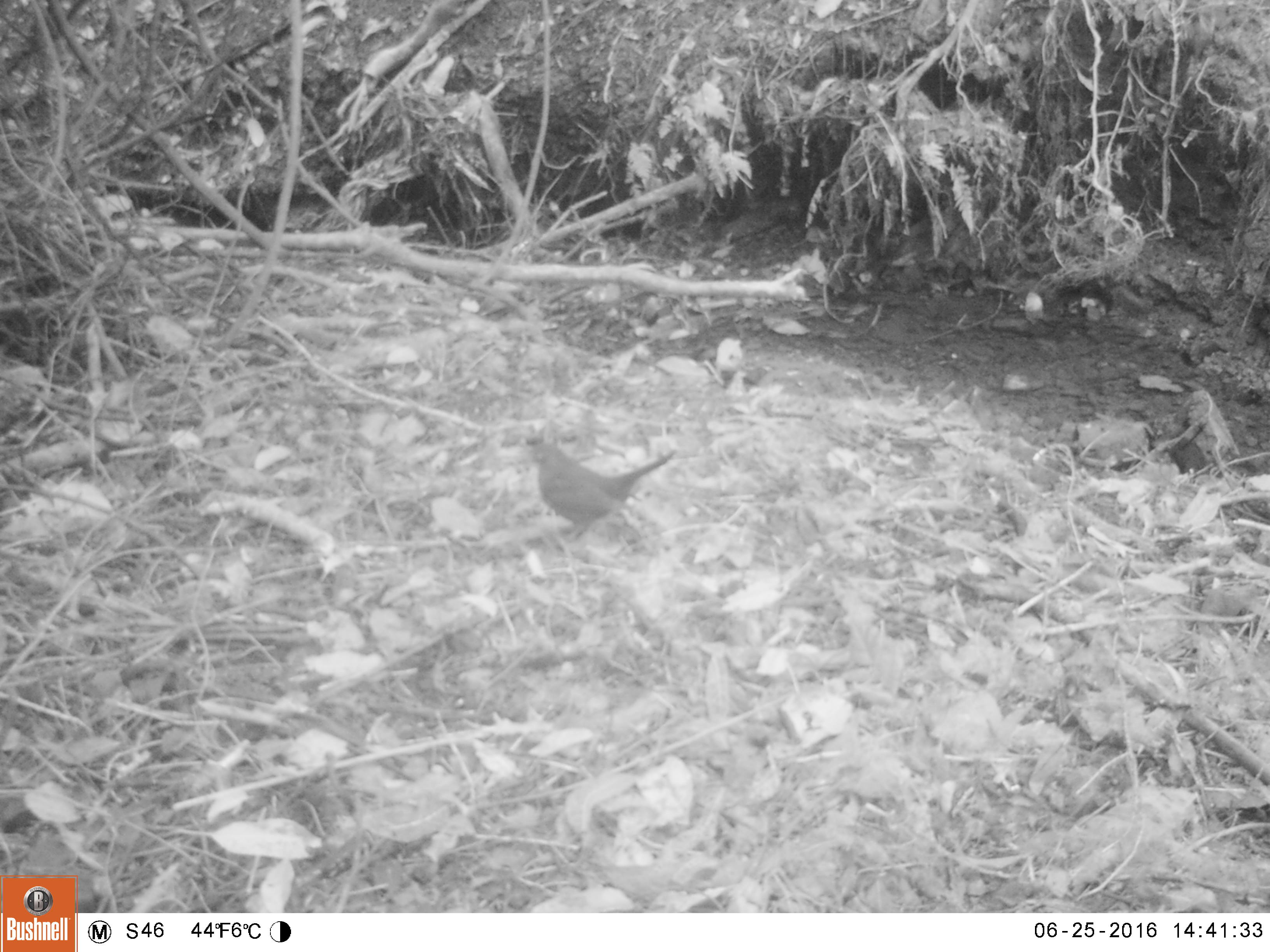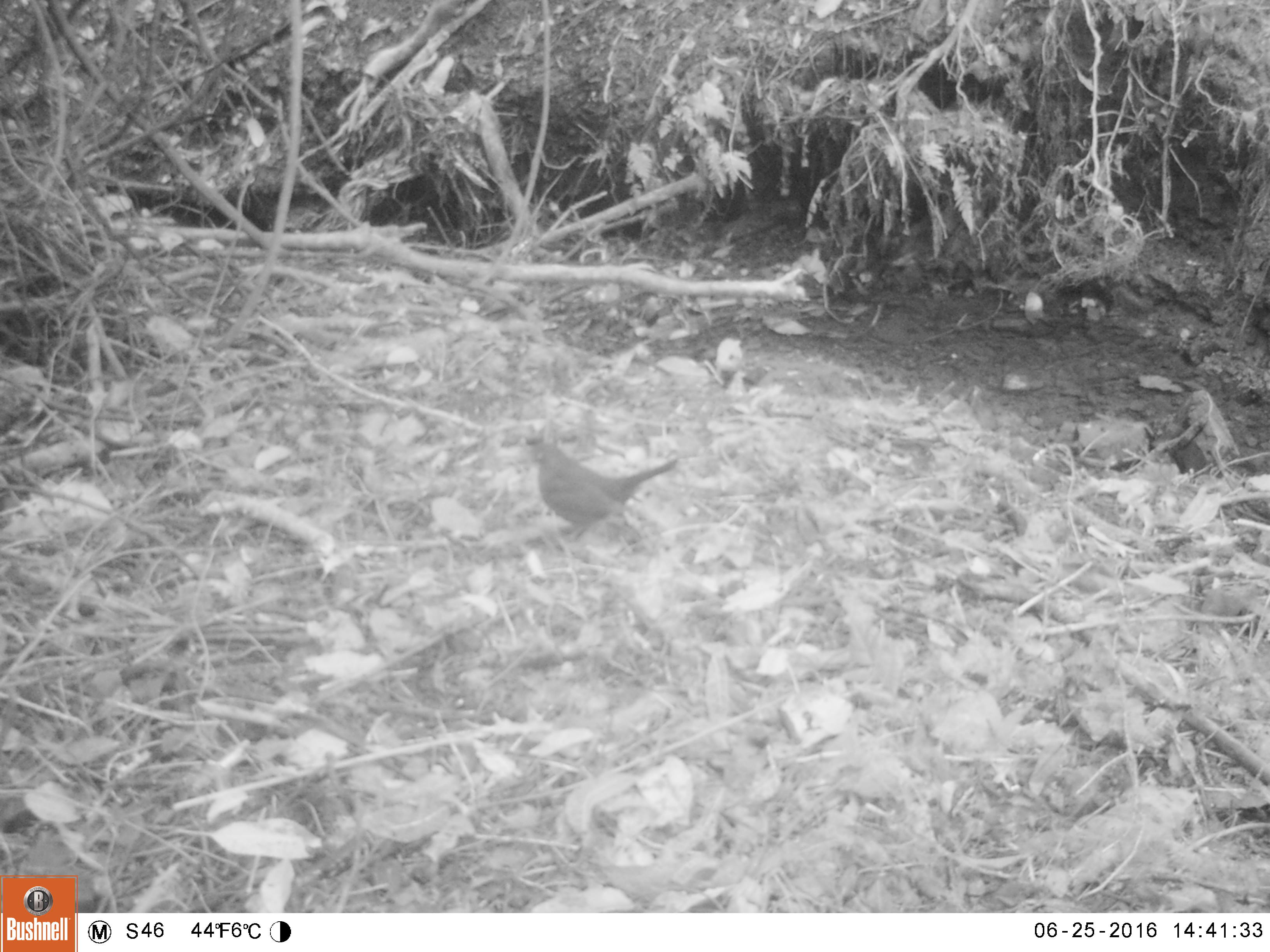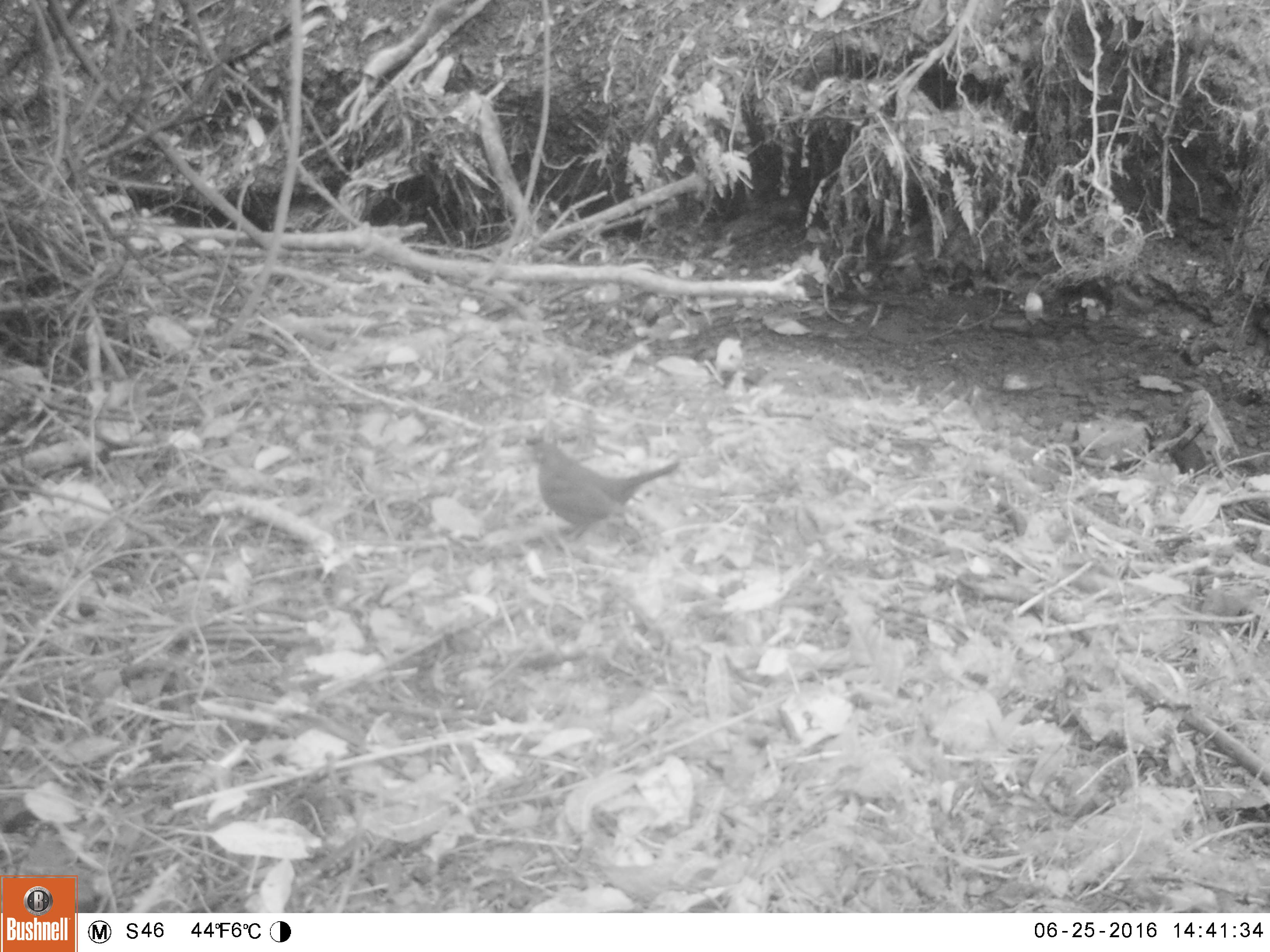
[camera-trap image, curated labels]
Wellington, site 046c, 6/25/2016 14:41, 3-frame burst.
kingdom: Animalia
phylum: Chordata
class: Aves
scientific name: Aves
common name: bird